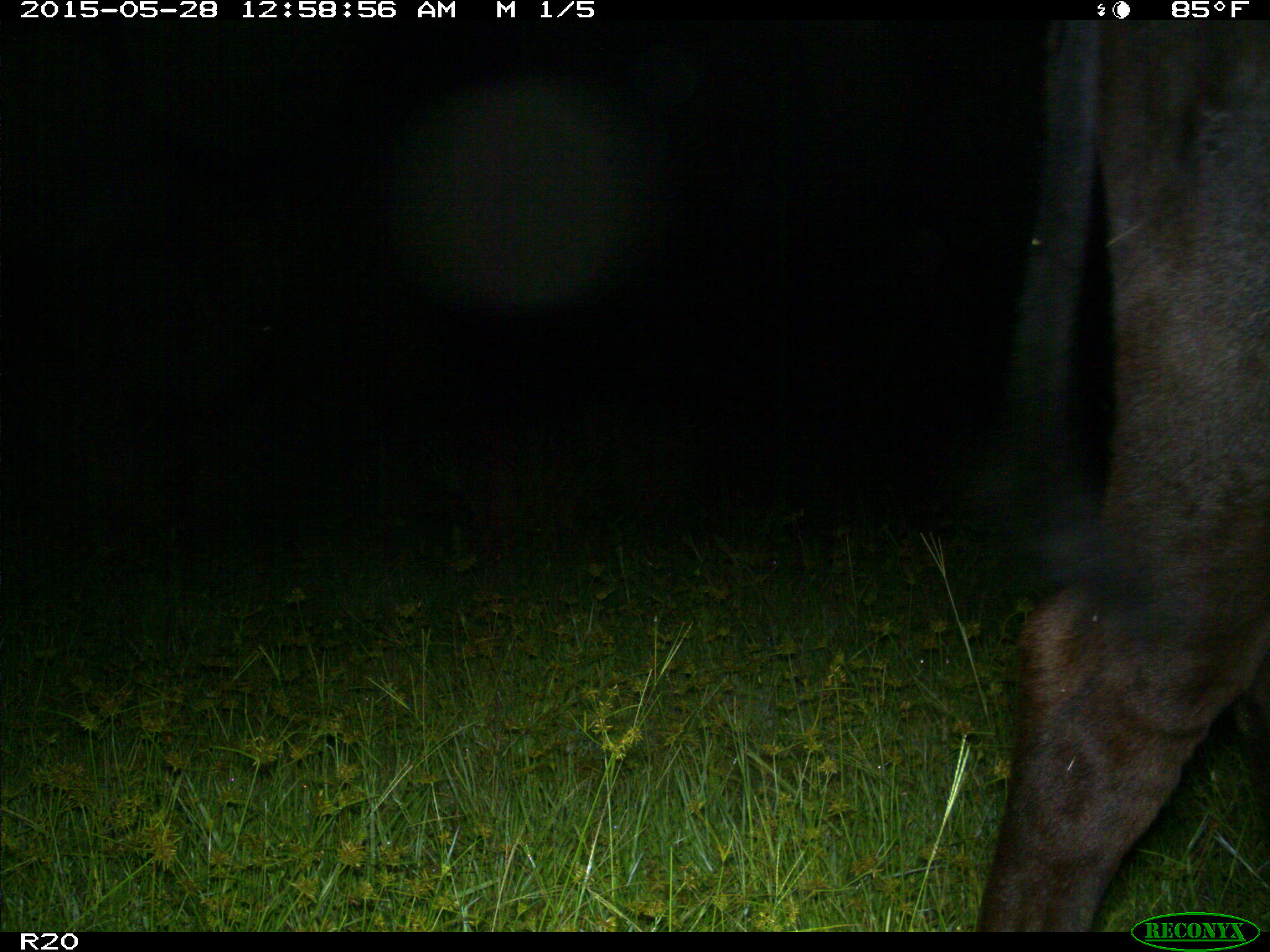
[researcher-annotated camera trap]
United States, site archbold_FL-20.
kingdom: Animalia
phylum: Chordata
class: Mammalia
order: Artiodactyla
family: Bovidae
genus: Bos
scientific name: Bos taurus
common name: domestic cow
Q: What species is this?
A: Bos taurus (domestic cow).